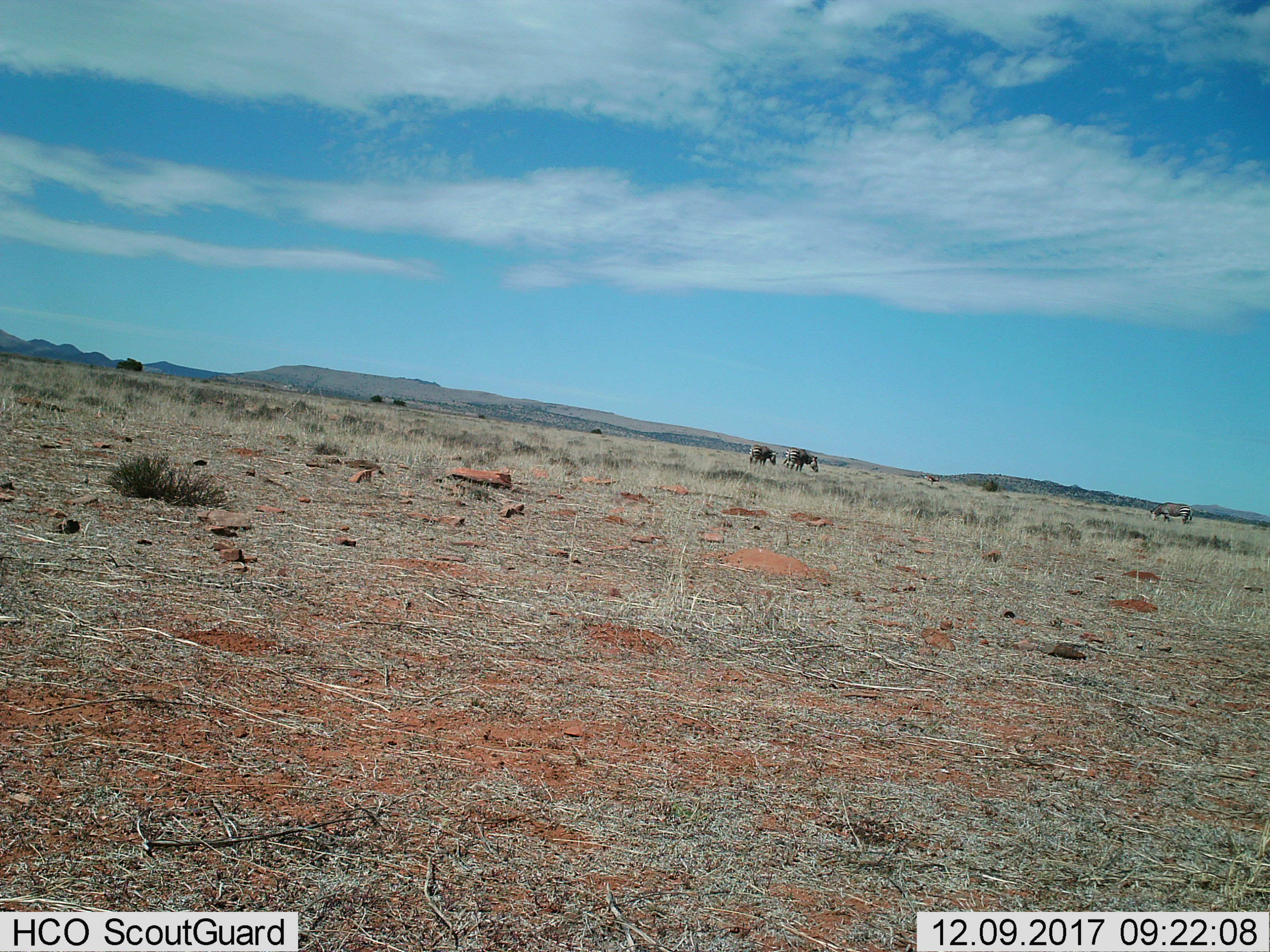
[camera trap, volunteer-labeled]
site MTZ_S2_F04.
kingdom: Animalia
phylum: Chordata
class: Mammalia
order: Perissodactyla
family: Equidae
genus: Equus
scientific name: Equus zebra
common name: mountain zebra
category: zebramountain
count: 3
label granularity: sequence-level